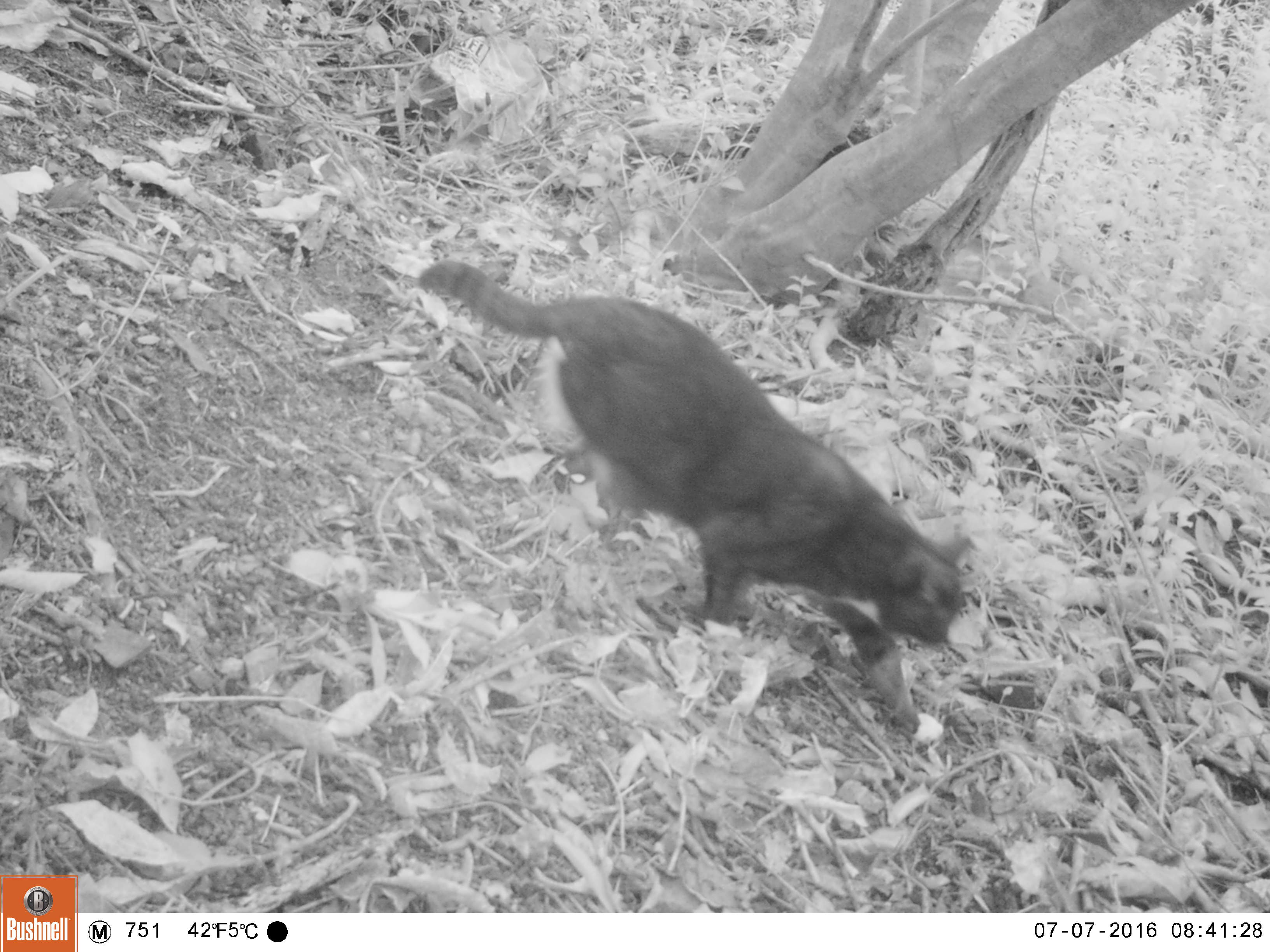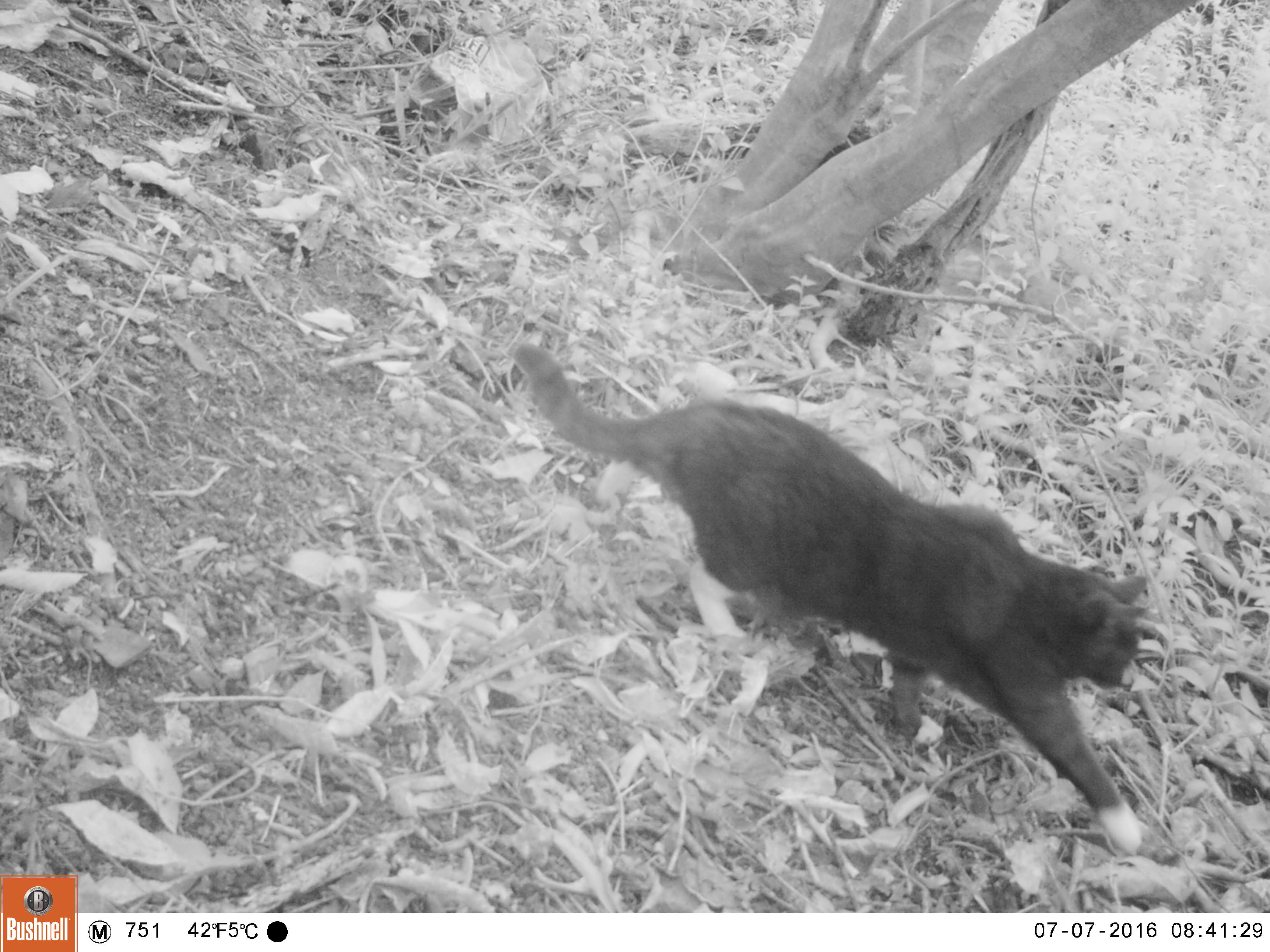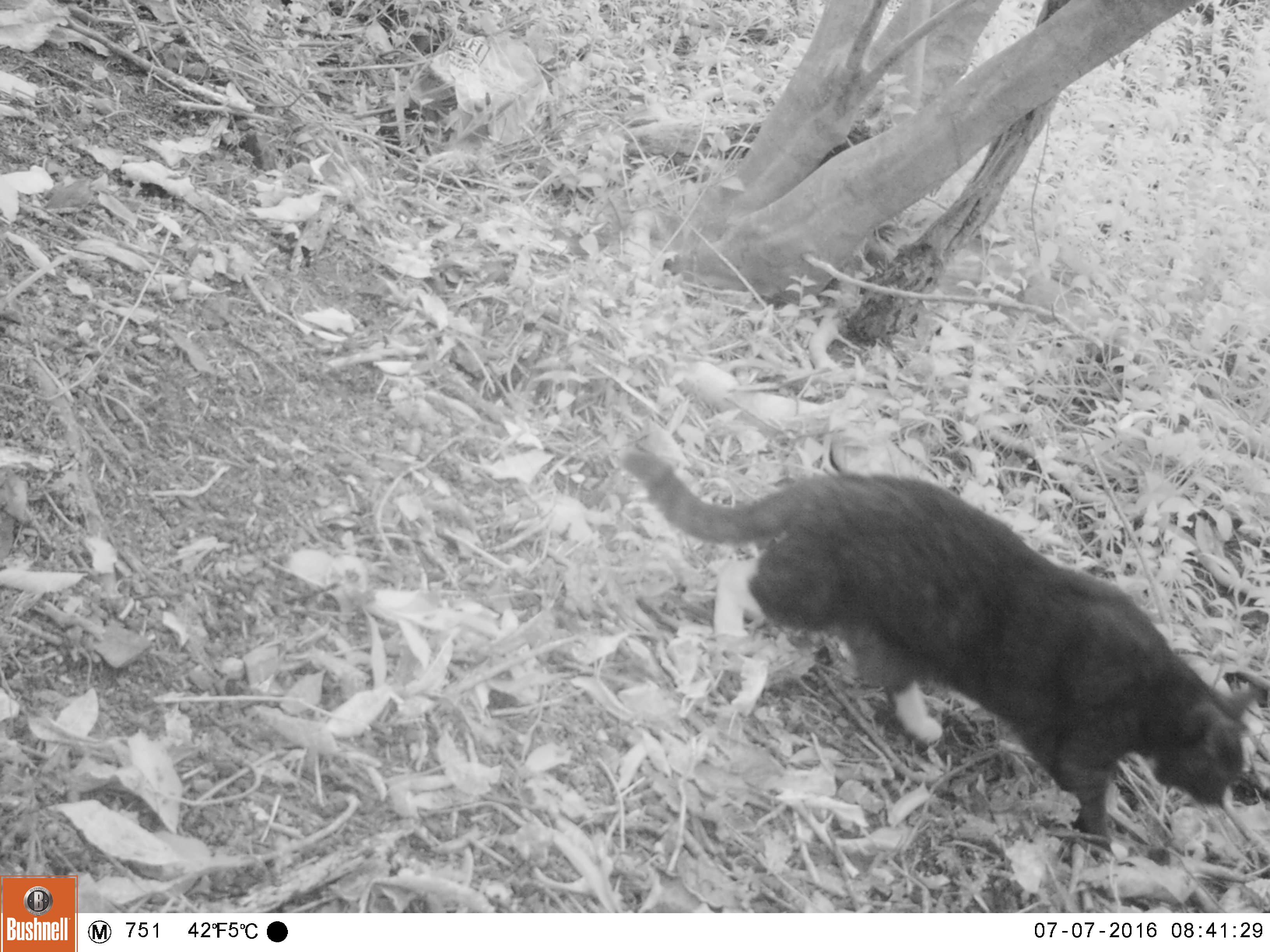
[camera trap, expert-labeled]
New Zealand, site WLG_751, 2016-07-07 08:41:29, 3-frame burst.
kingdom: Animalia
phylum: Chordata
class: Mammalia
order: Carnivora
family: Felidae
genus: Felis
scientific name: Felis catus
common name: domestic cat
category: cat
Cat (domestic cat) (Felis catus).